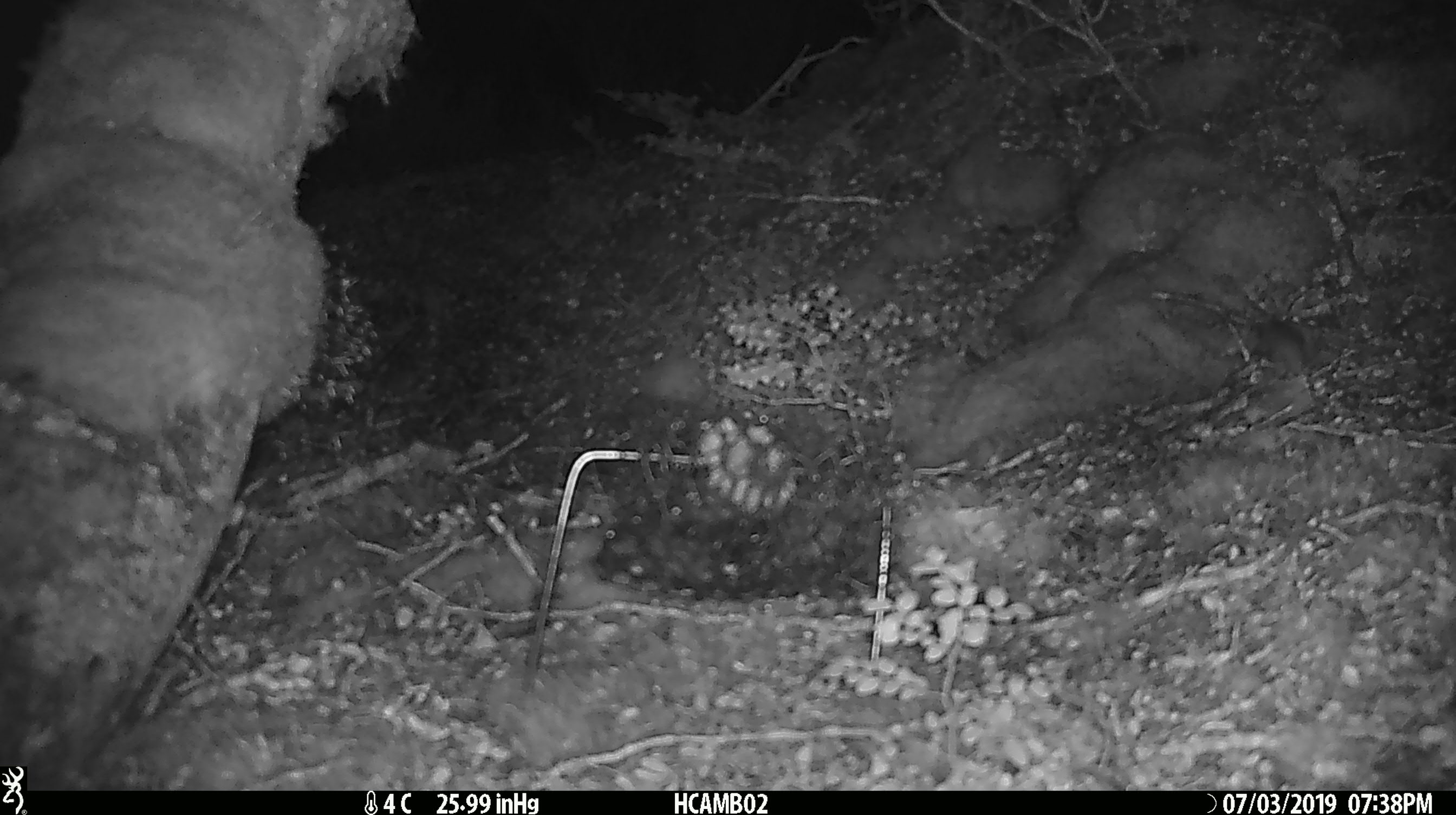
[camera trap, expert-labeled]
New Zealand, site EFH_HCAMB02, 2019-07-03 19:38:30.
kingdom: Animalia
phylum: Chordata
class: Mammalia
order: Rodentia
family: Muridae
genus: Mus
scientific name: Mus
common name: mouse